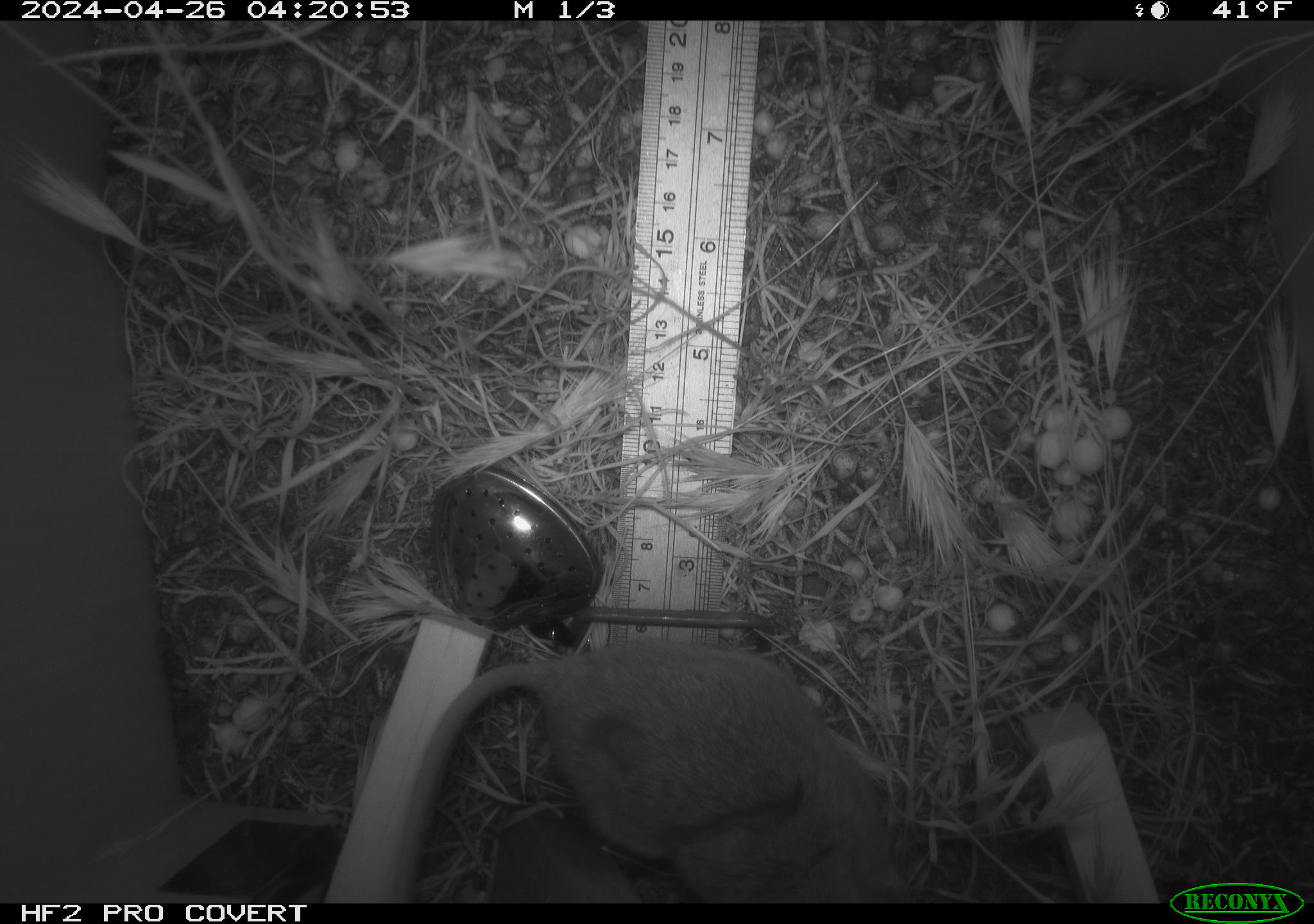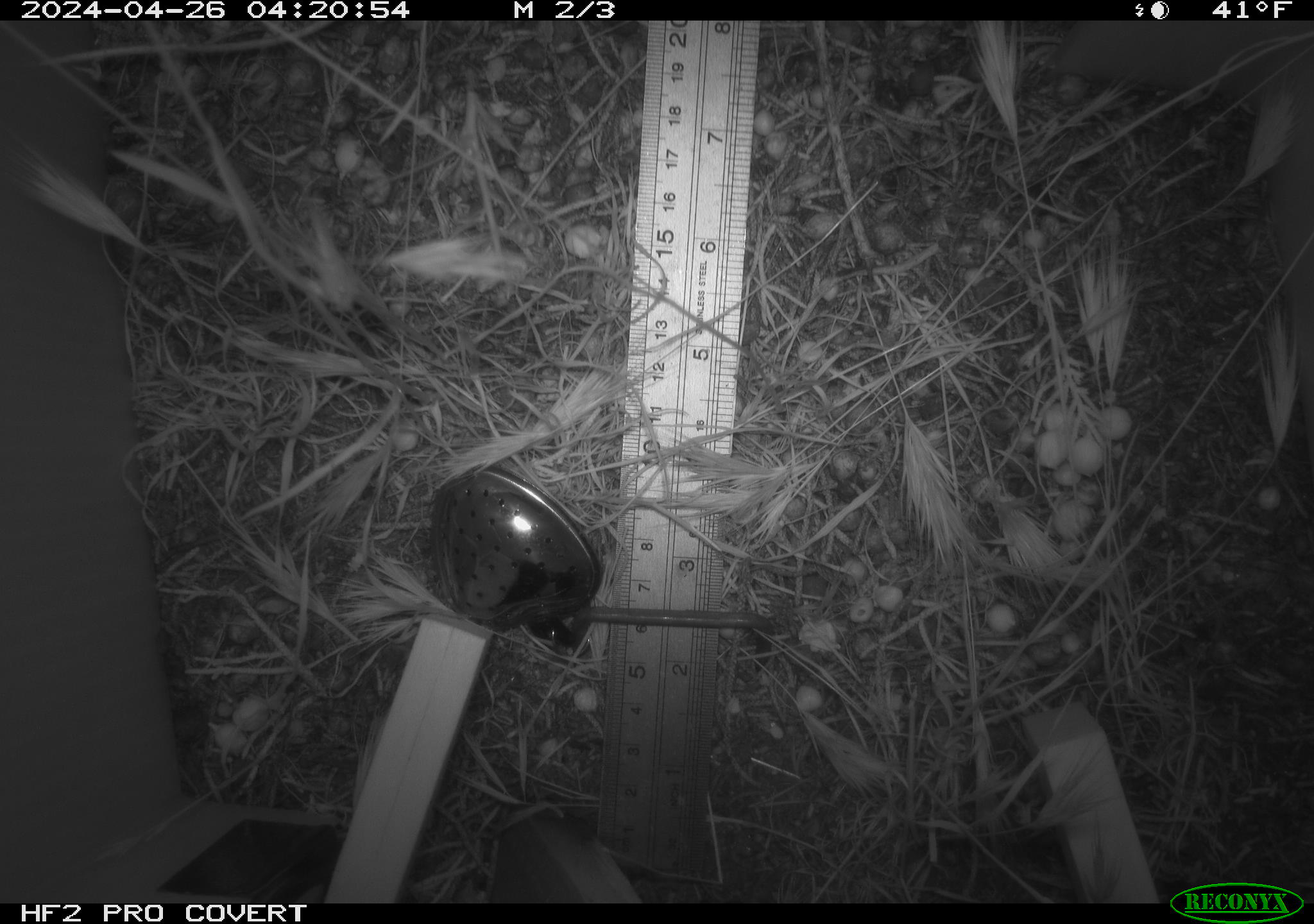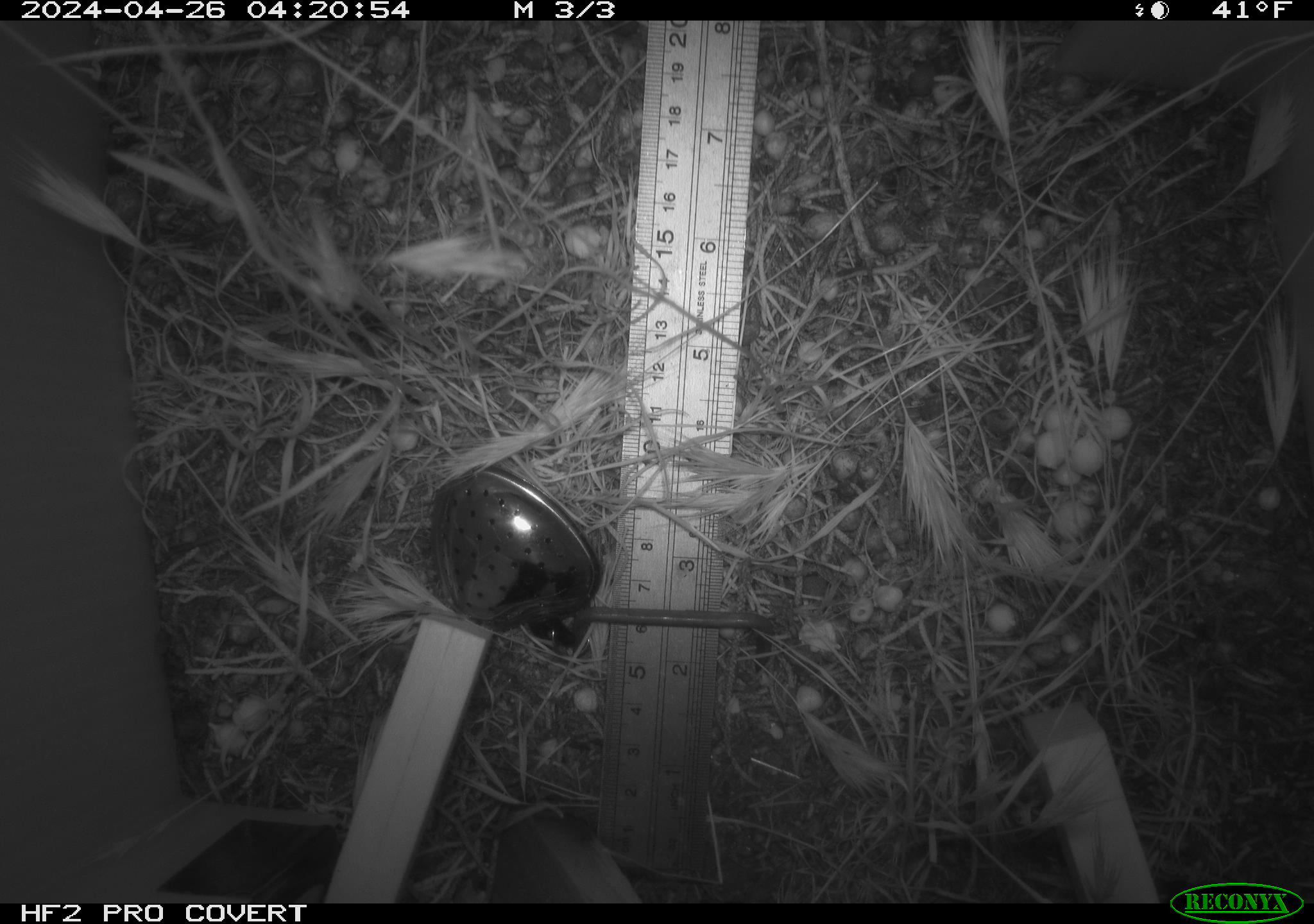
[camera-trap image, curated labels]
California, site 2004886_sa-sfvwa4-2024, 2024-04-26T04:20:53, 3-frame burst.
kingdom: Animalia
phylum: Chordata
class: Mammalia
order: Rodentia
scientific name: Rodentia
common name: mouse species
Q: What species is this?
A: Mouse species (Rodentia).